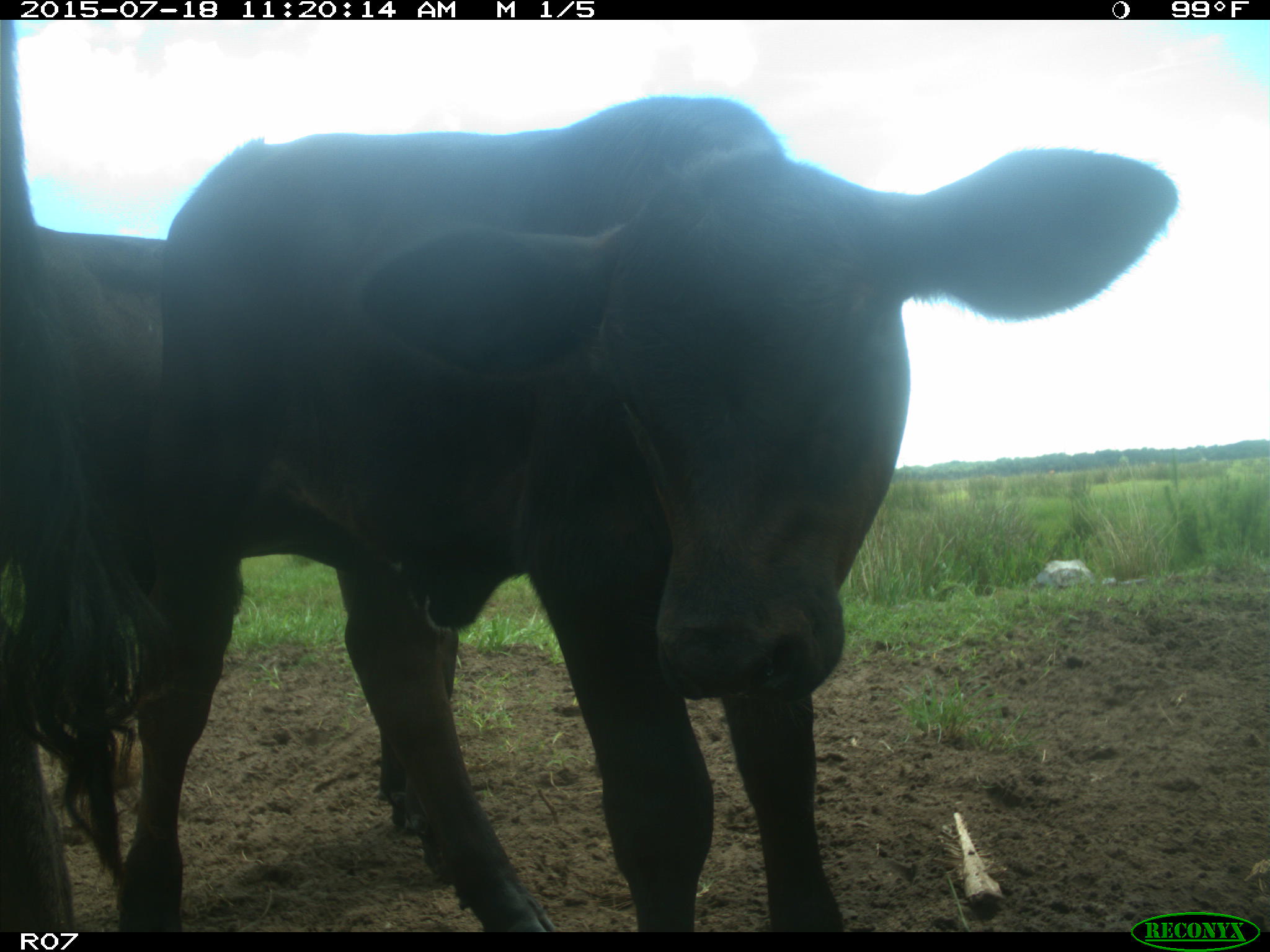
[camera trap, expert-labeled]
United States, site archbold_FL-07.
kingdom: Animalia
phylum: Chordata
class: Mammalia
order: Artiodactyla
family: Bovidae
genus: Bos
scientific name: Bos taurus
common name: domestic cow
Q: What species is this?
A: Bos taurus (domestic cow).